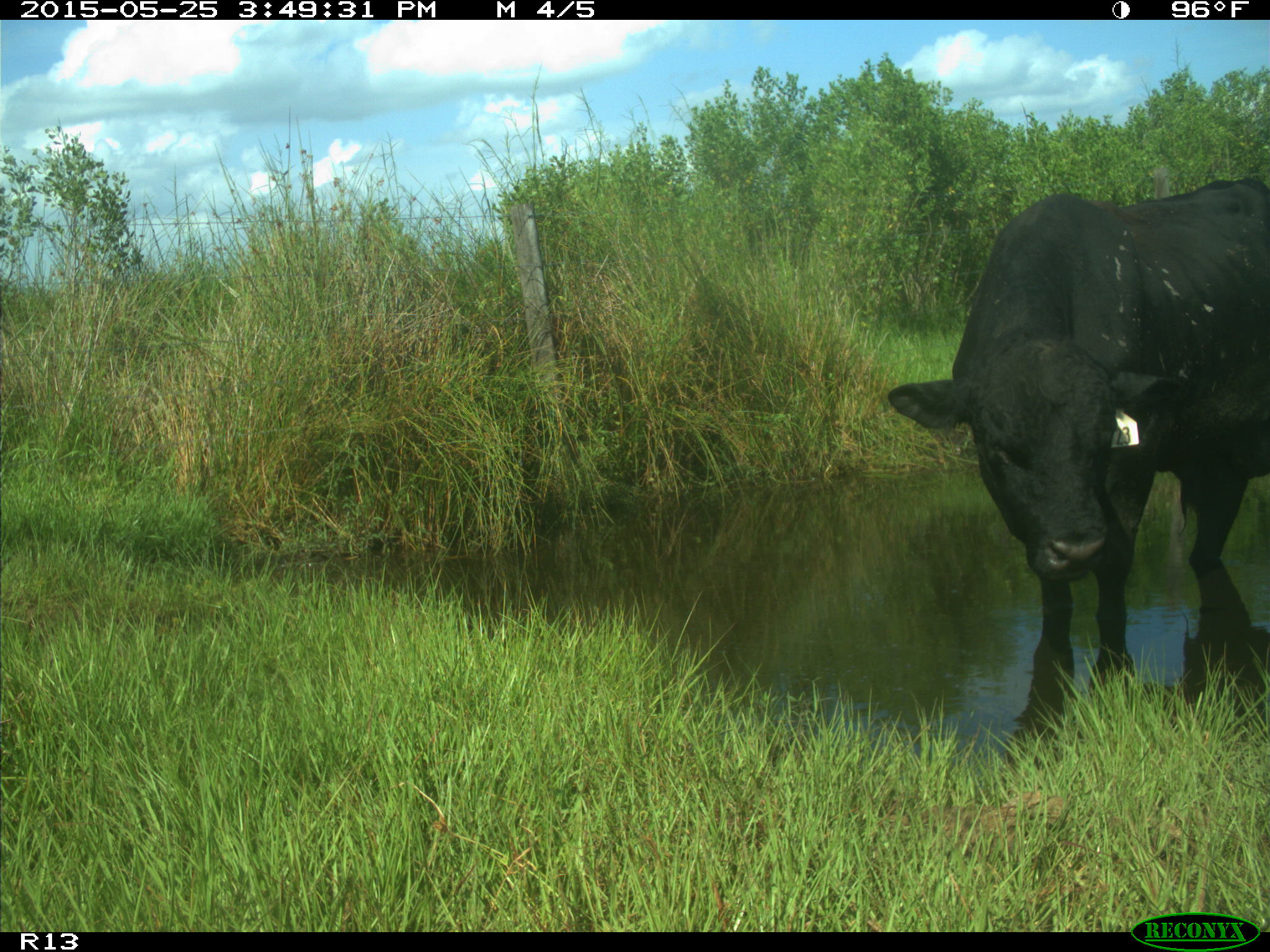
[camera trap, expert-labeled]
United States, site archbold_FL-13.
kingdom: Animalia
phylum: Chordata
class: Mammalia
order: Artiodactyla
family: Bovidae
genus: Bos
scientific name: Bos taurus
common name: domestic cow